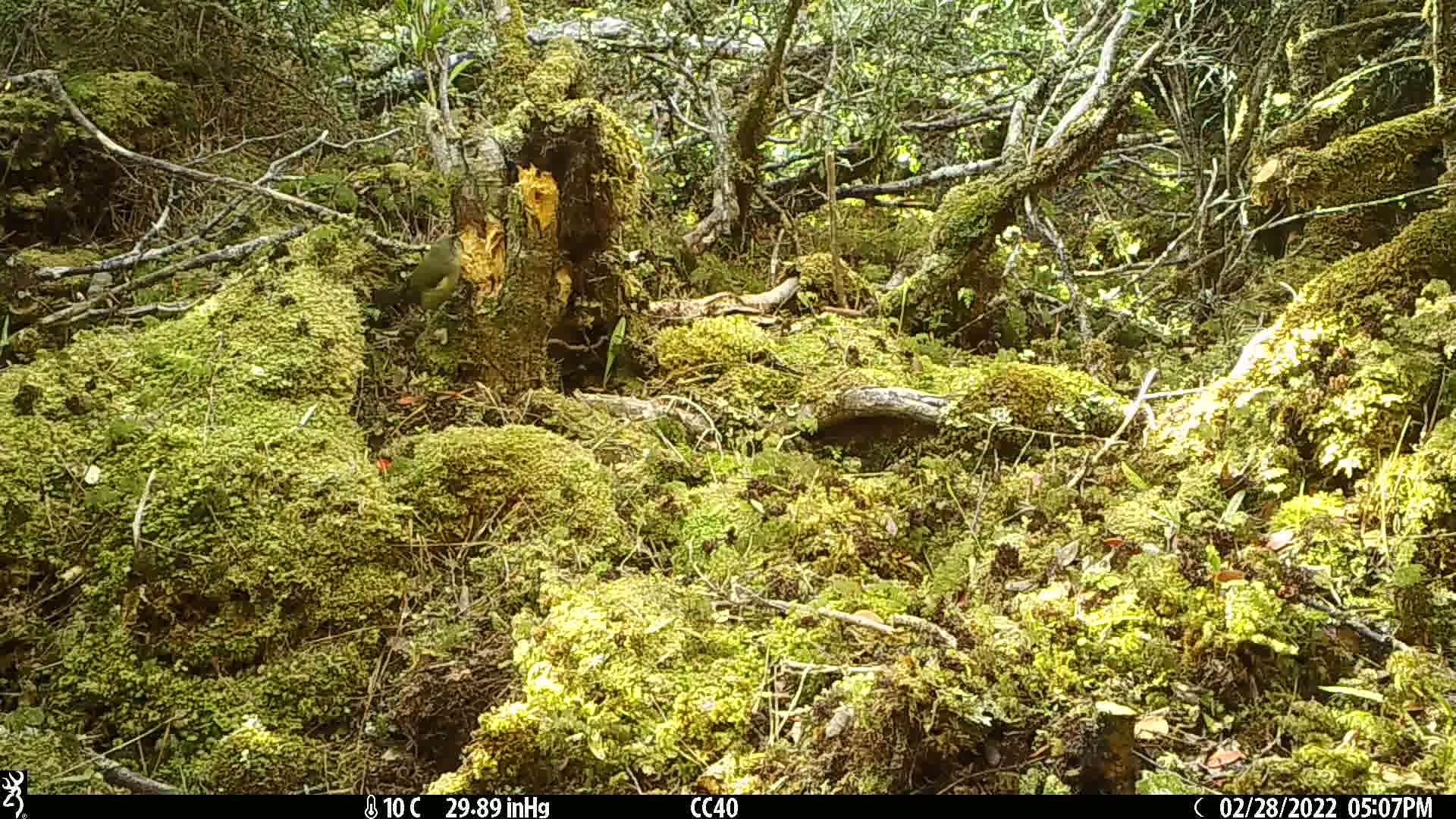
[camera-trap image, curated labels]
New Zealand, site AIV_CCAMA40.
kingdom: Animalia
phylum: Chordata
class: Aves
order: Passeriformes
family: Meliphagidae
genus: Anthornis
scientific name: Anthornis melanura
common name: new zealand bellbird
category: bellbird